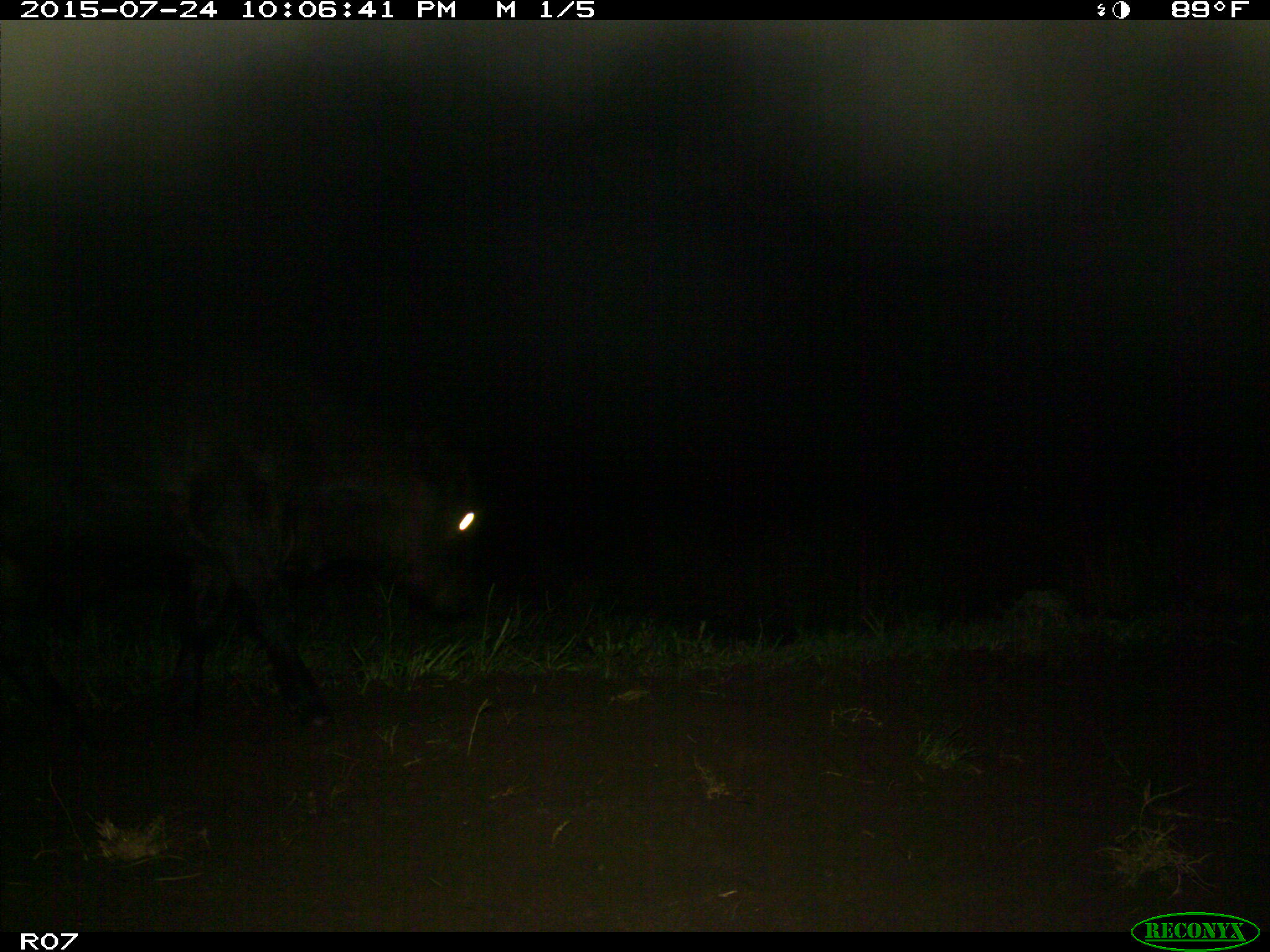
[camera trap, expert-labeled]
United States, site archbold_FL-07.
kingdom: Animalia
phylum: Chordata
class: Mammalia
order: Artiodactyla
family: Bovidae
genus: Bos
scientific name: Bos taurus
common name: domestic cow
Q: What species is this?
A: Bos taurus (domestic cow).